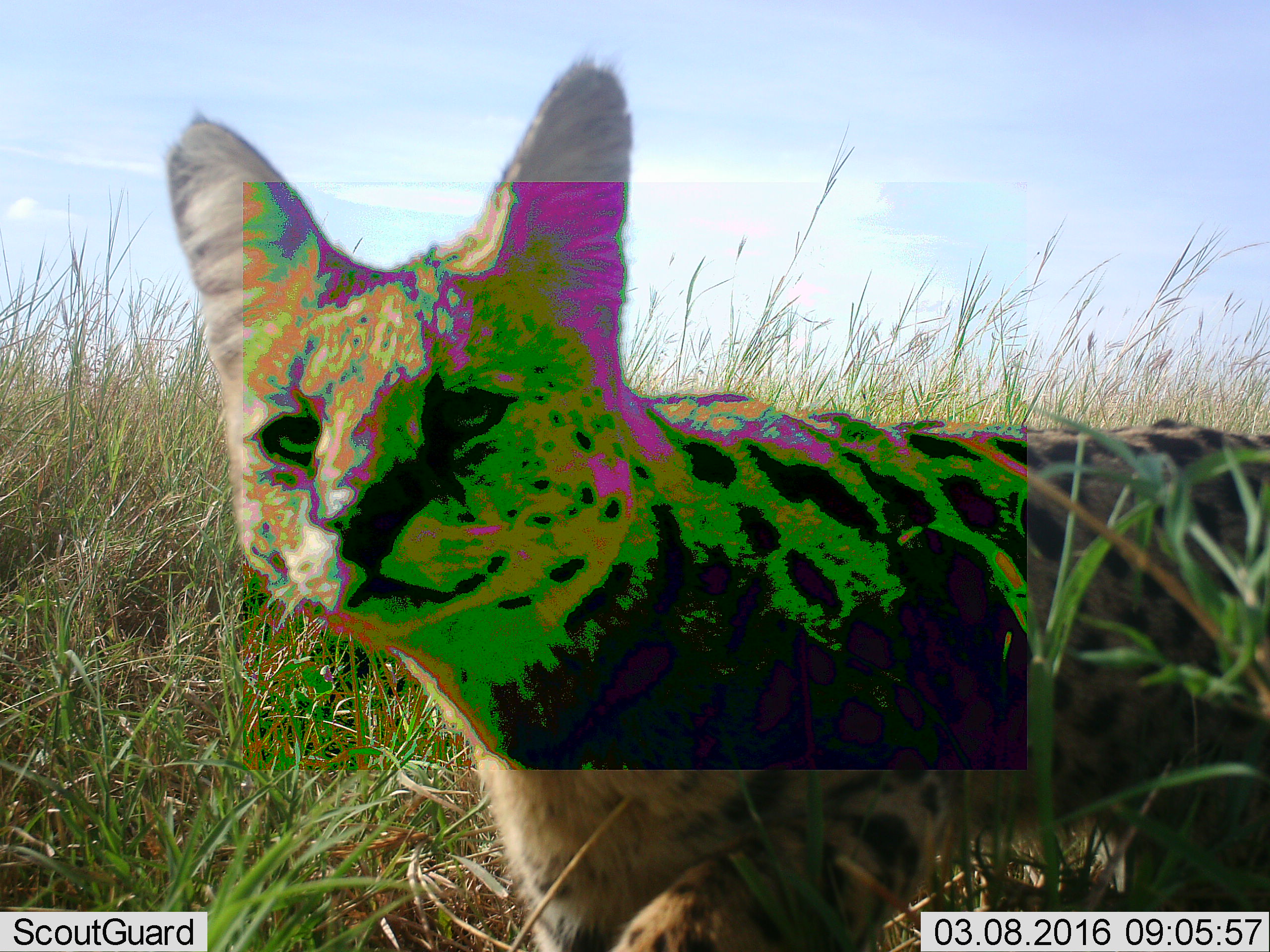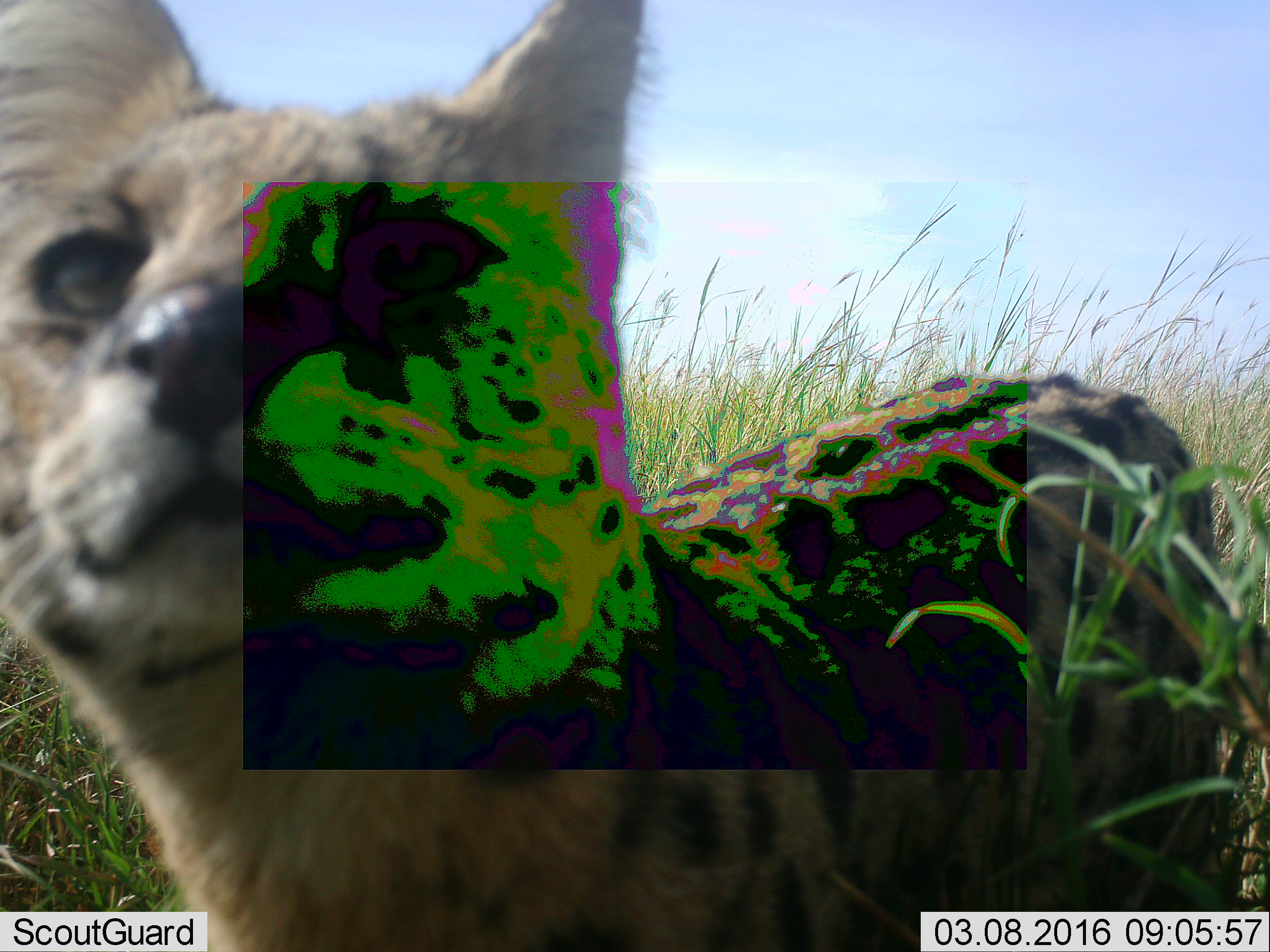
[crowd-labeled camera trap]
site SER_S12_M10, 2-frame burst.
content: unidentified animal